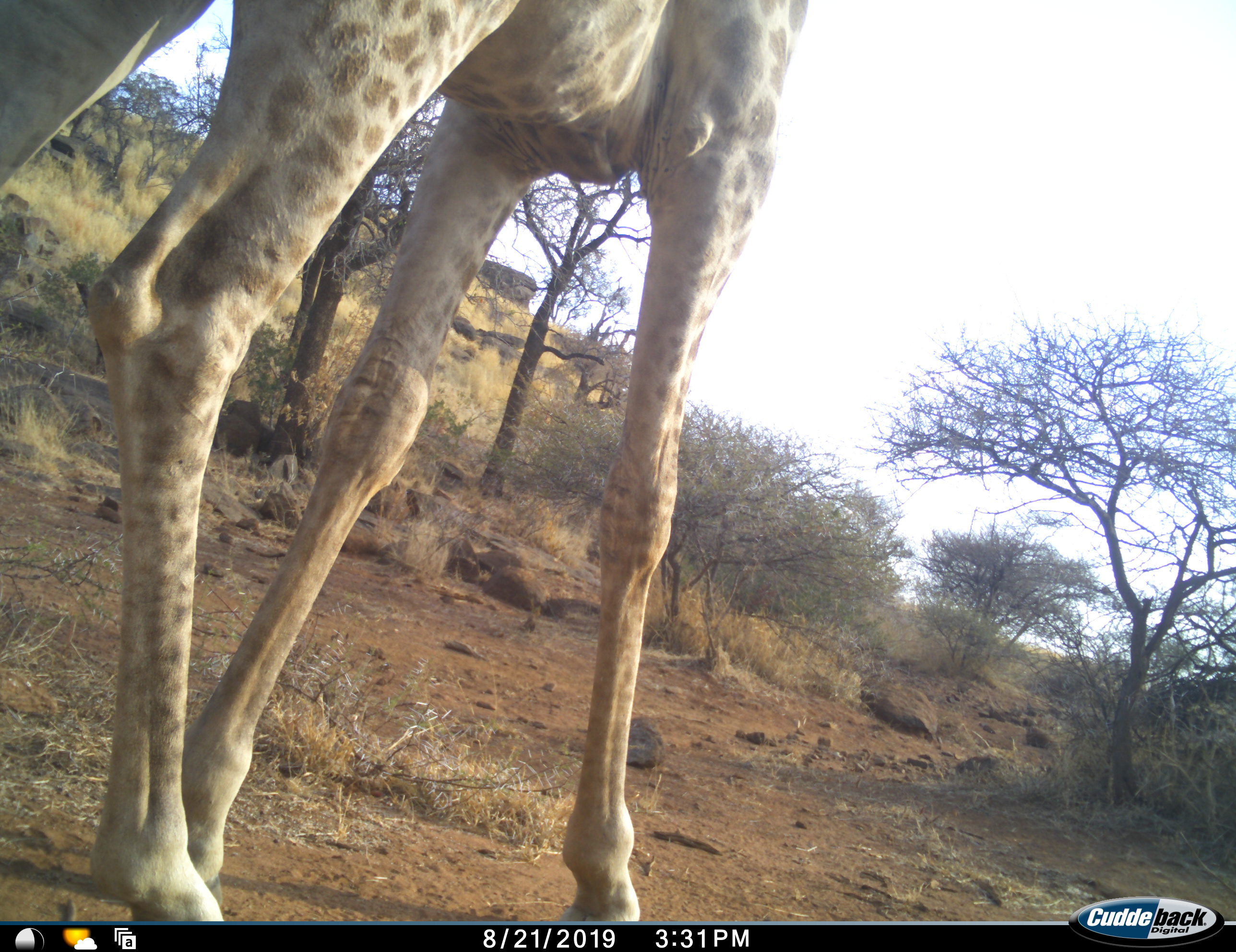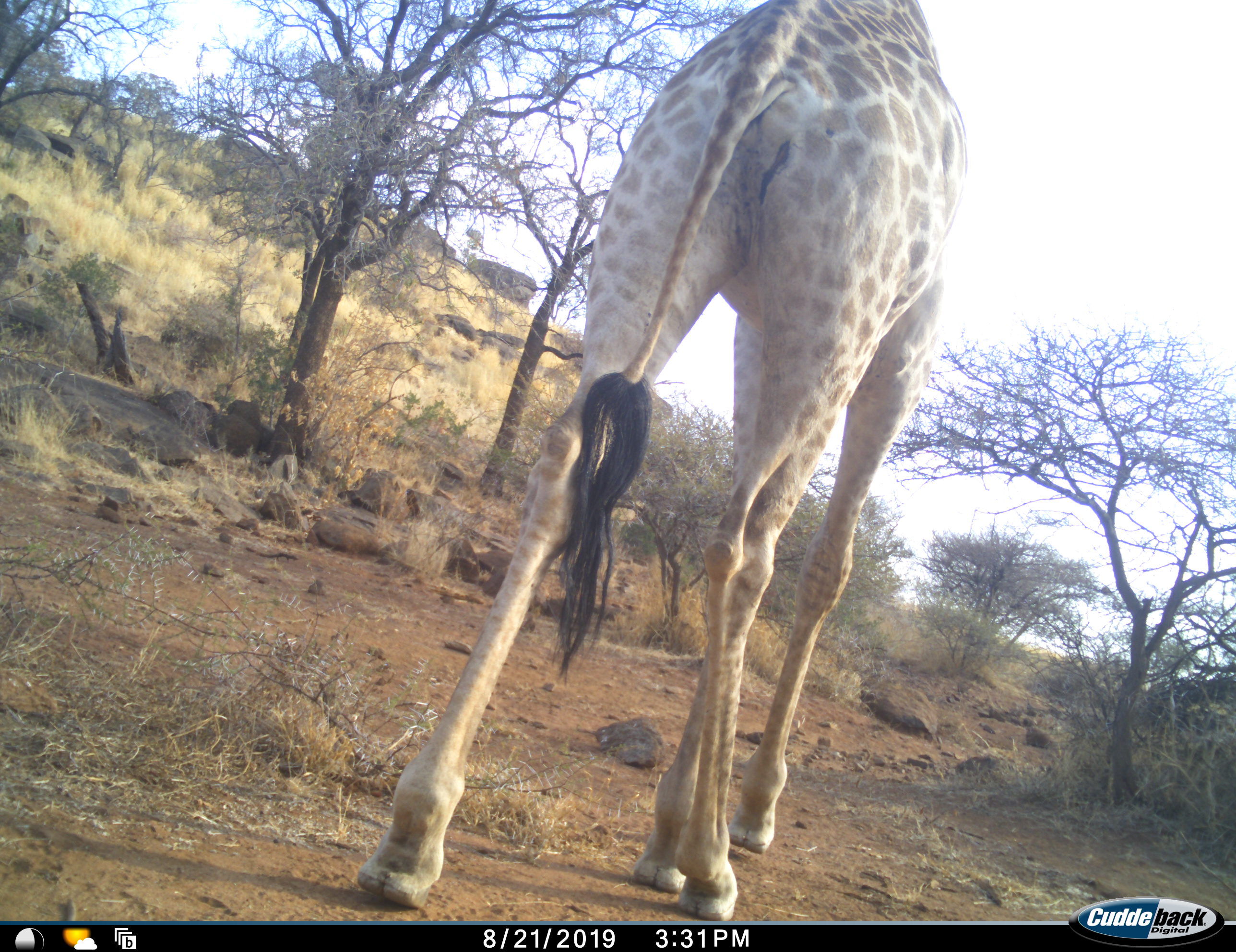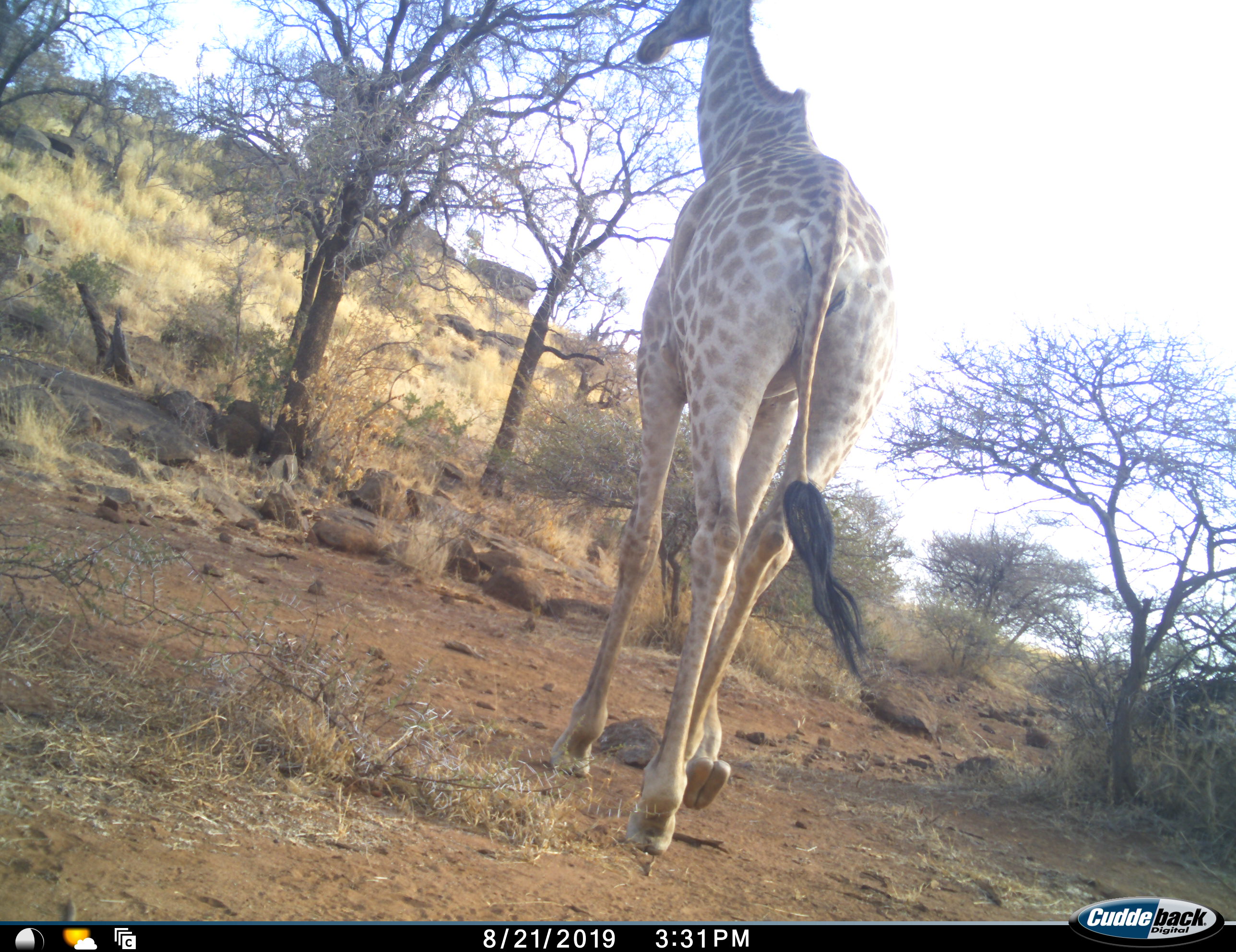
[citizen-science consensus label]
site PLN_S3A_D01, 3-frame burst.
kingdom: Animalia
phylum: Chordata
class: Mammalia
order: Artiodactyla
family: Giraffidae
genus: Giraffa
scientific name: Giraffa camelopardalis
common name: giraffe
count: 1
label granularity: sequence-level